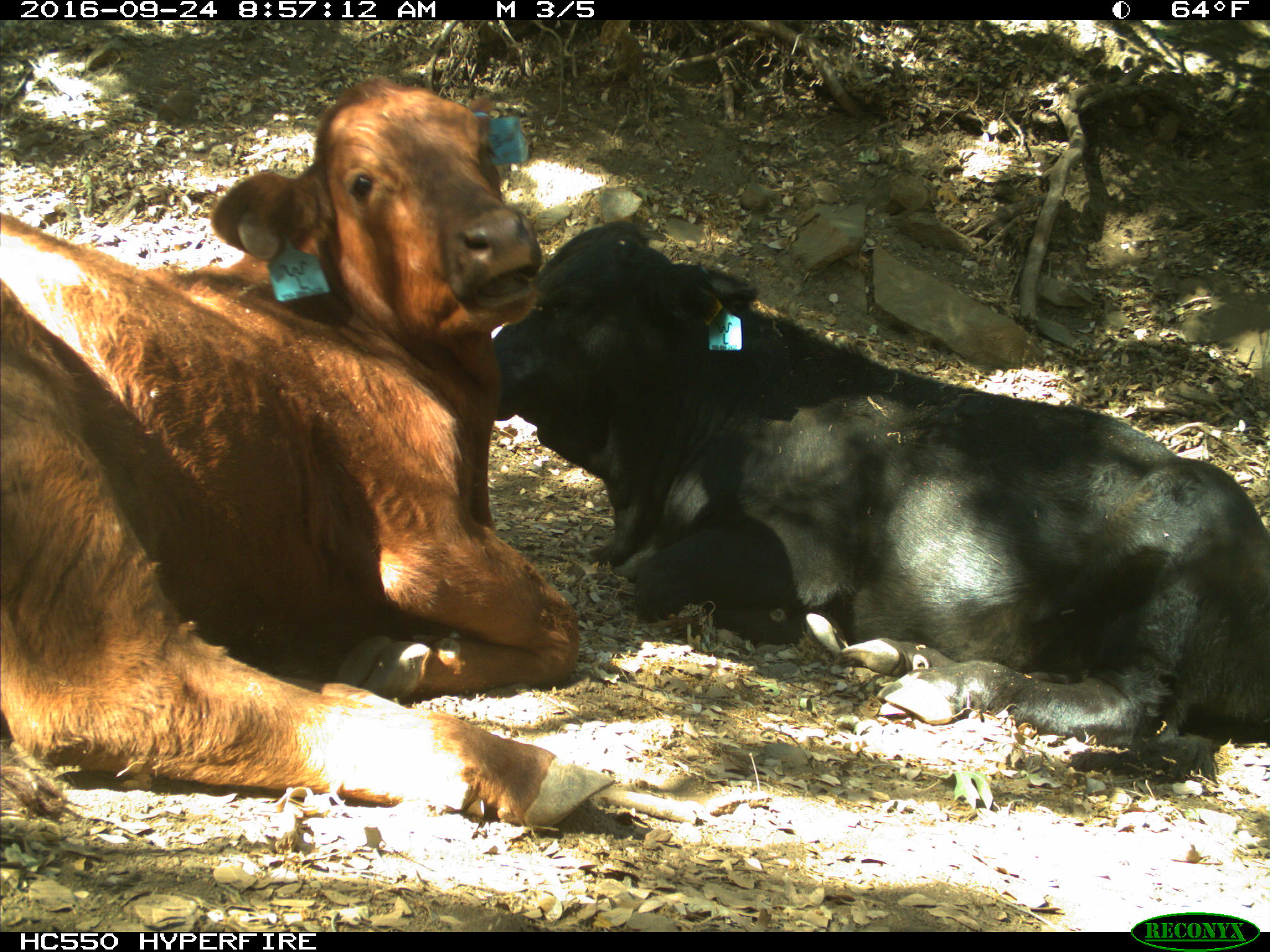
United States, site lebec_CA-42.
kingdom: Animalia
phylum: Chordata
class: Mammalia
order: Artiodactyla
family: Bovidae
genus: Bos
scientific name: Bos taurus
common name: domestic cow